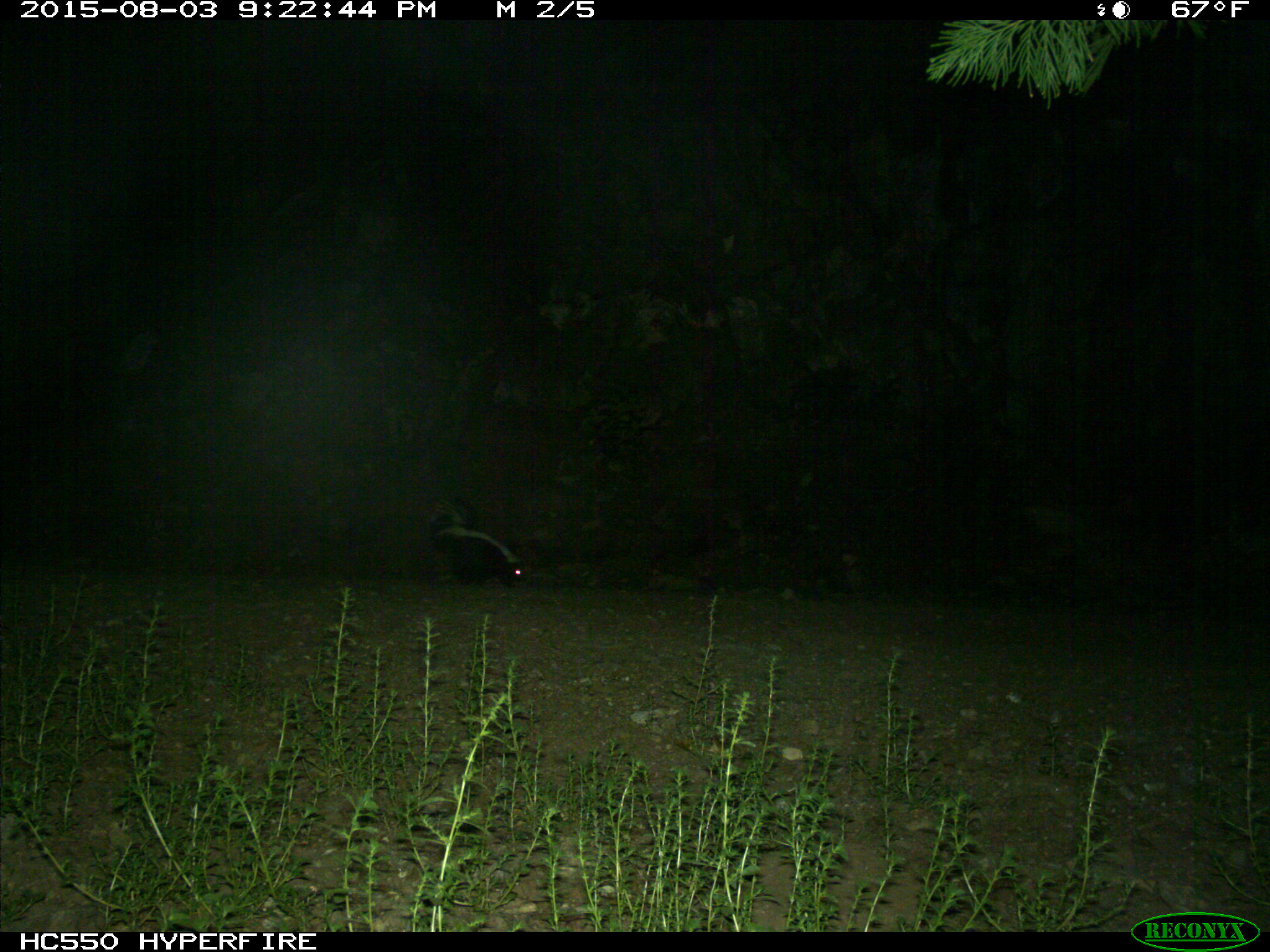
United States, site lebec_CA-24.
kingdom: Animalia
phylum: Chordata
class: Mammalia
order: Carnivora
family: Mephitidae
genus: Mephitis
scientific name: Mephitis mephitis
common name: striped skunk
Mephitis mephitis (striped skunk).